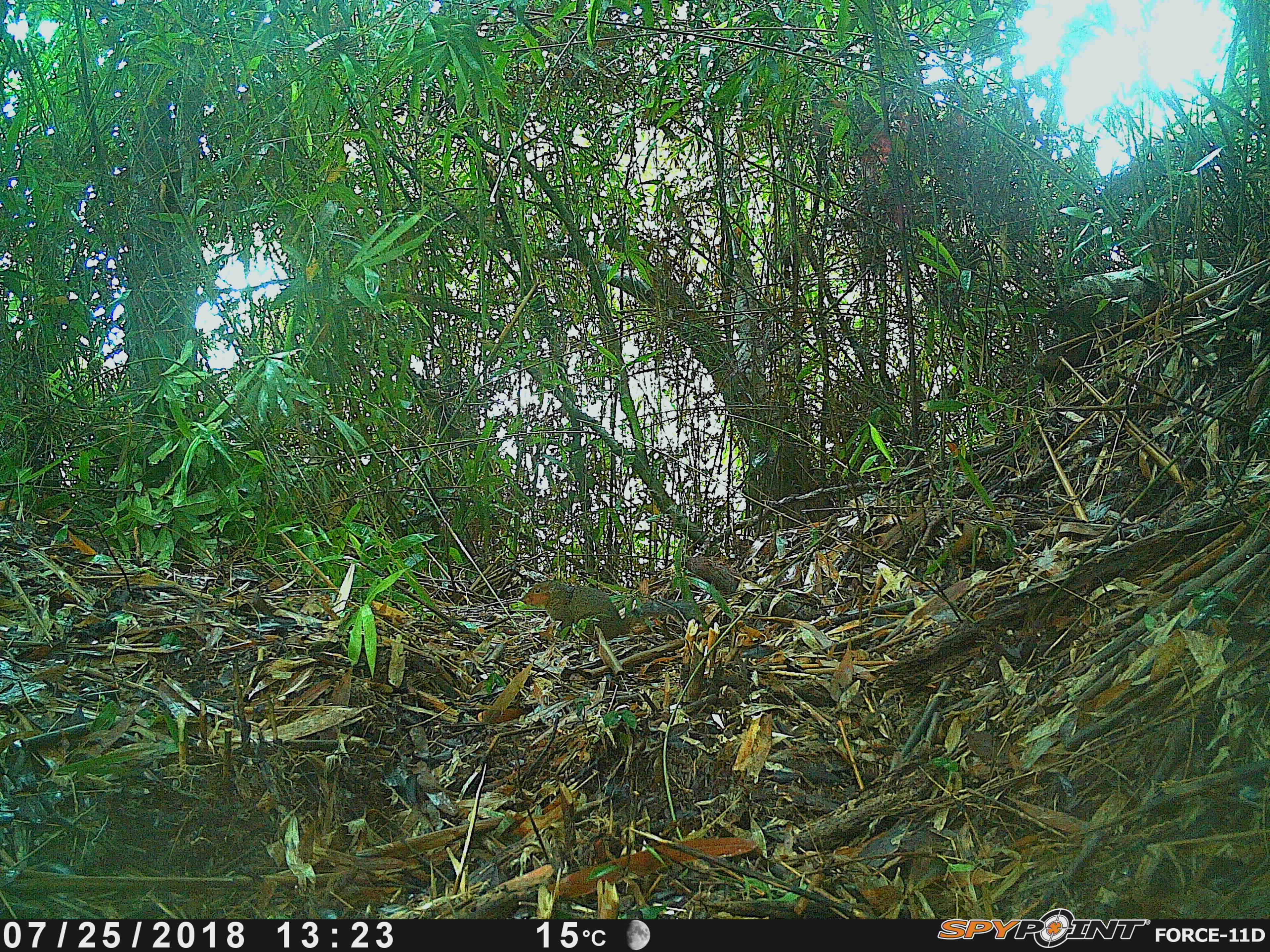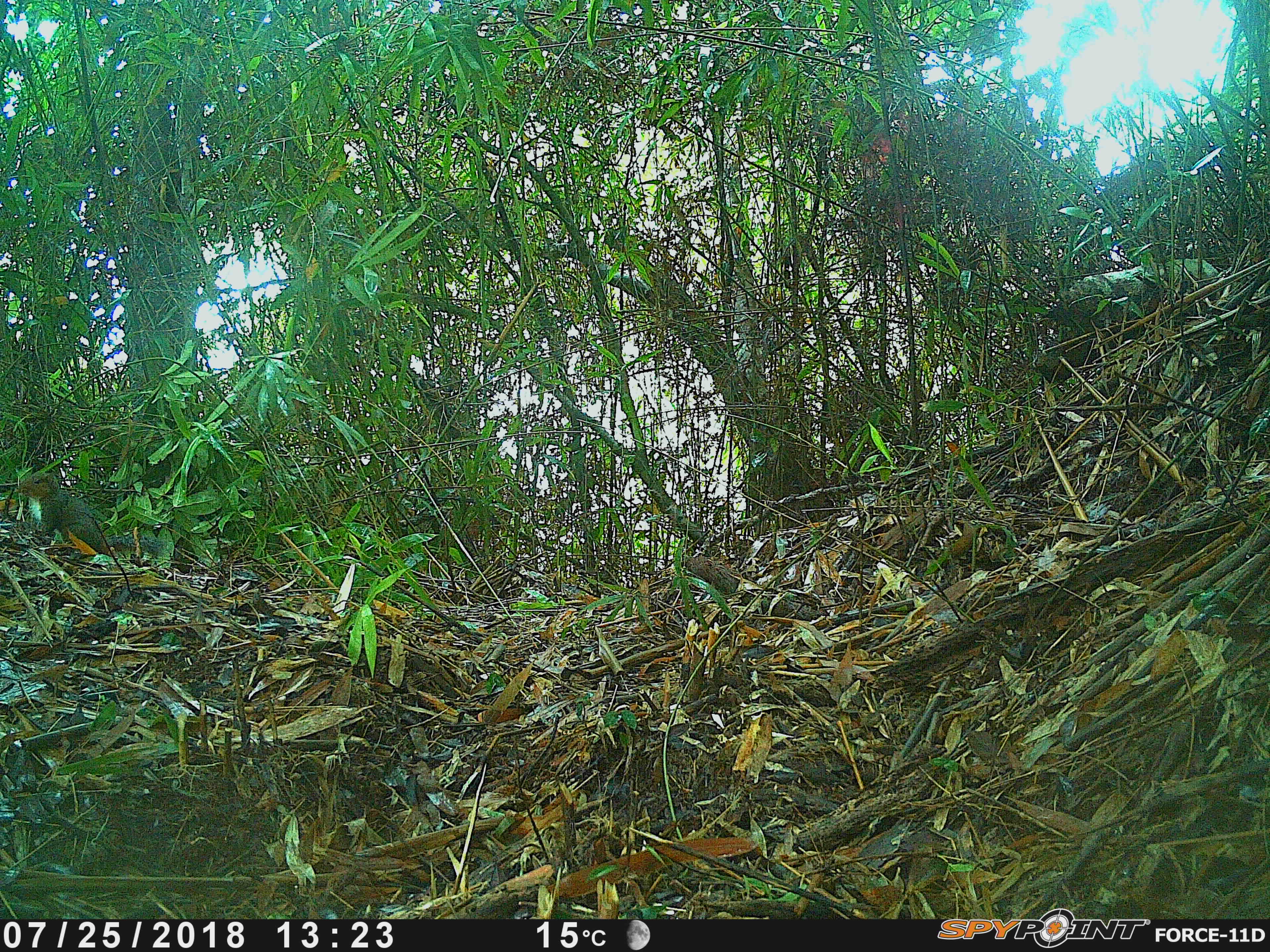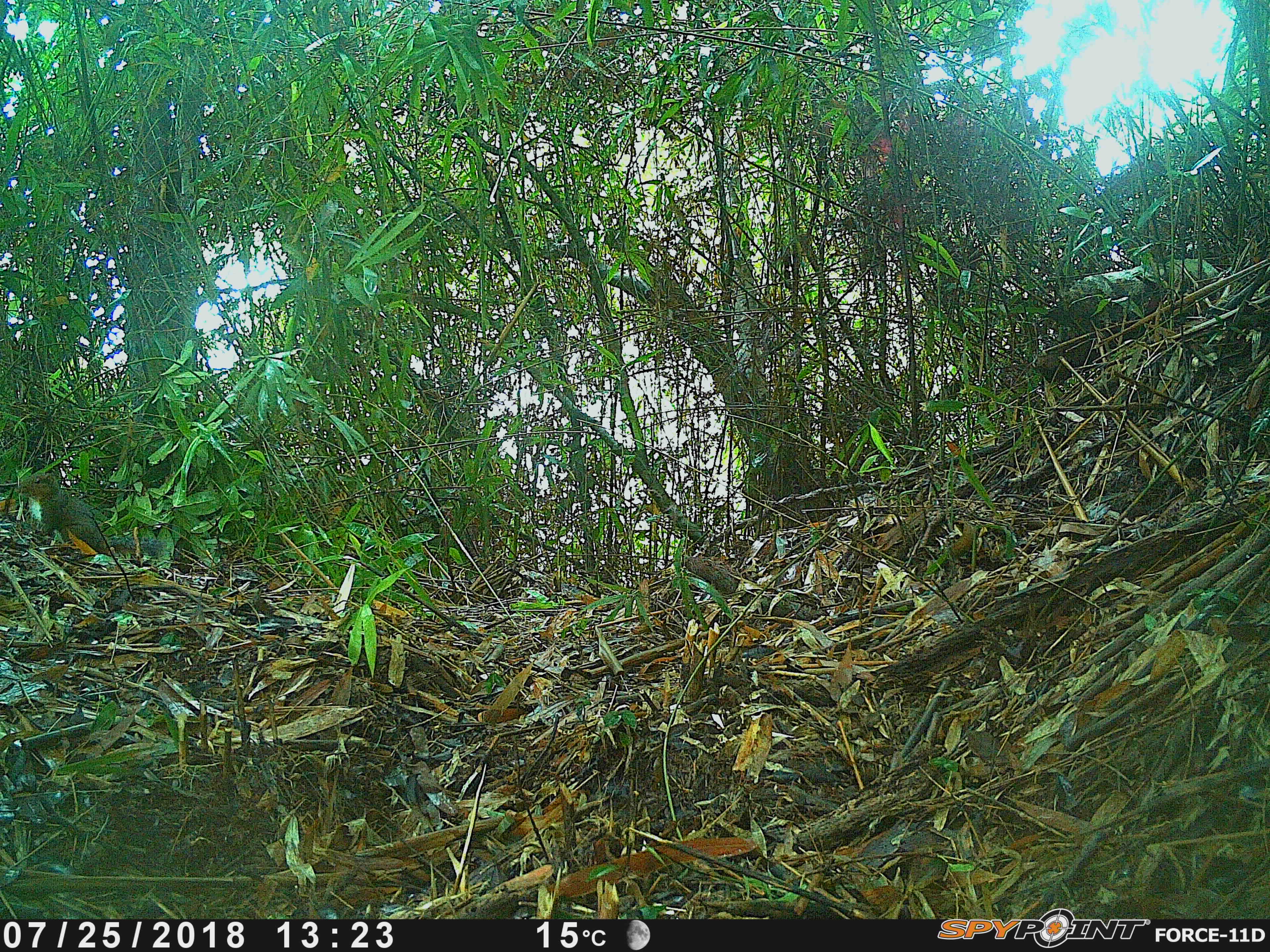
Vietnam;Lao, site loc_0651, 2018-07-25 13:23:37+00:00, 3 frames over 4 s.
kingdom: Animalia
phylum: Chordata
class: Mammalia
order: Rodentia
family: Sciuridae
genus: Dremomys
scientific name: Dremomys rufigenis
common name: red-cheeked squirrel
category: red cheeked squirrel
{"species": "red cheeked squirrel (red-cheeked squirrel) (Dremomys rufigenis)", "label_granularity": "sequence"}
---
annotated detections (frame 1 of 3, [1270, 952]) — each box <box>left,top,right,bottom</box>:
red cheeked squirrel: <box>521,579,621,627</box>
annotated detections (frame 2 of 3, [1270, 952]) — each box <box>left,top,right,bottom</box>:
red cheeked squirrel: <box>13,471,166,556</box>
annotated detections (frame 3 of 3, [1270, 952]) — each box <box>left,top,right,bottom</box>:
red cheeked squirrel: <box>13,471,165,558</box>